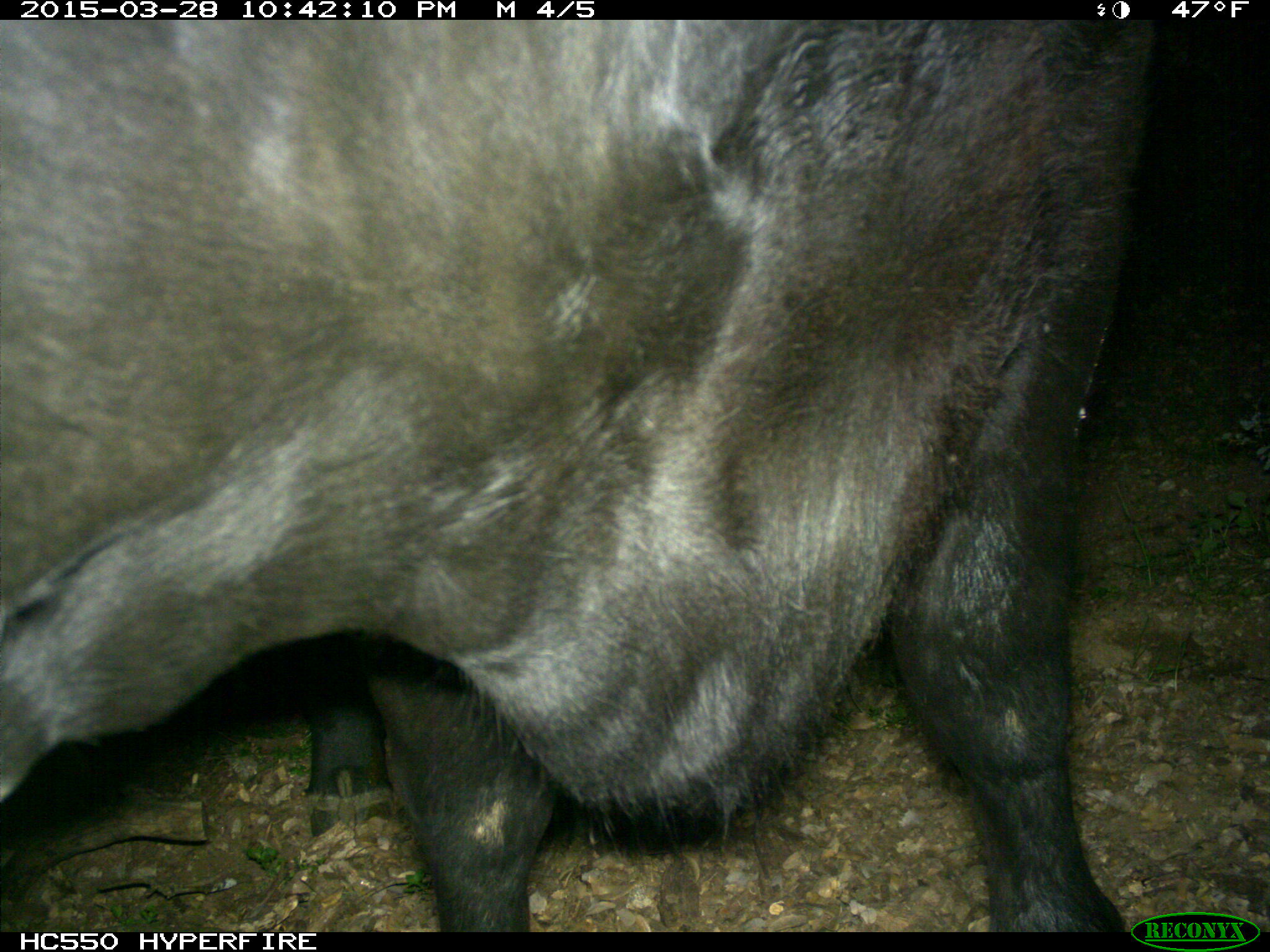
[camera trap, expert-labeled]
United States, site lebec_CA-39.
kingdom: Animalia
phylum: Chordata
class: Mammalia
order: Artiodactyla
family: Bovidae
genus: Bos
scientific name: Bos taurus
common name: domestic cow